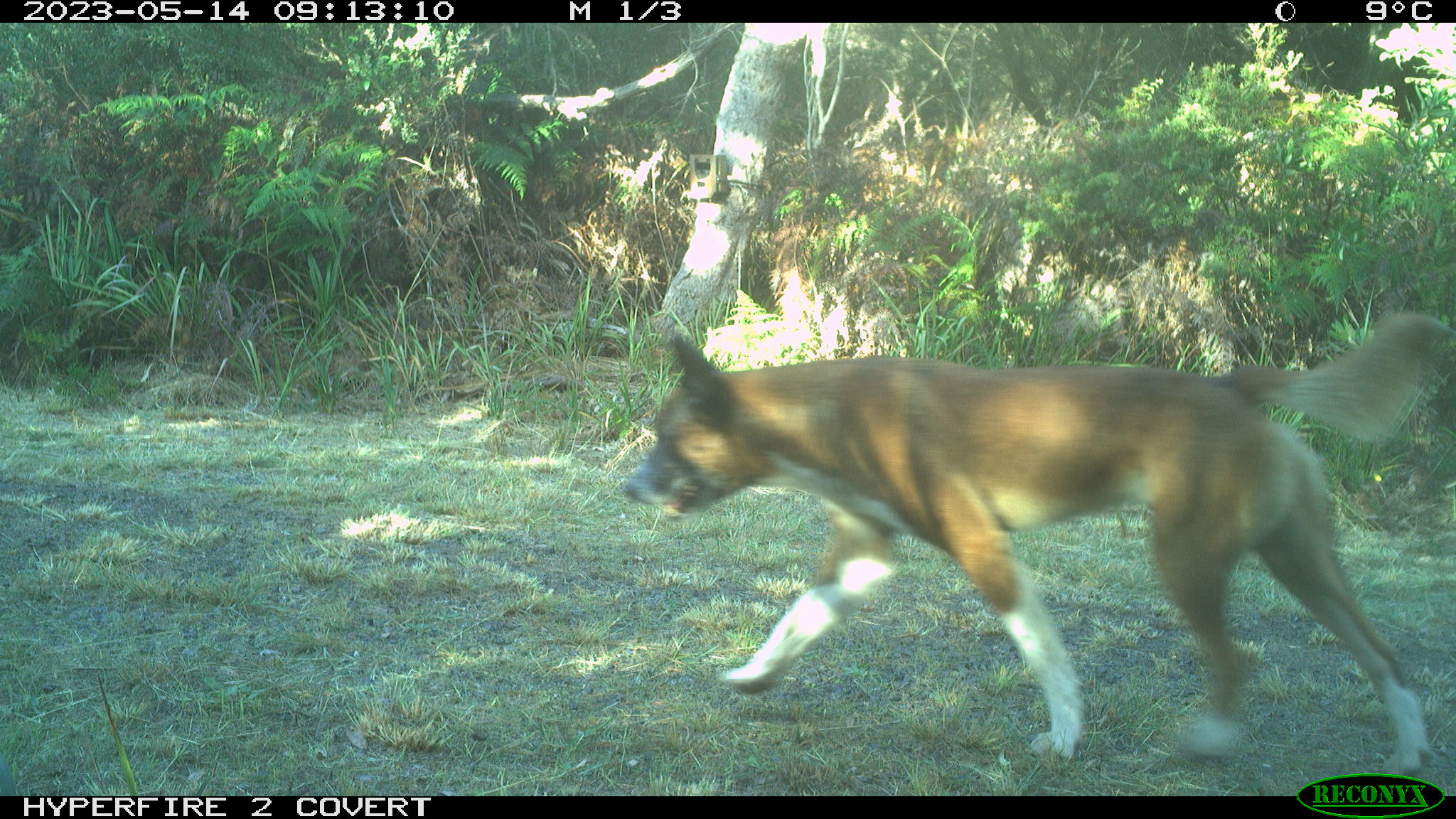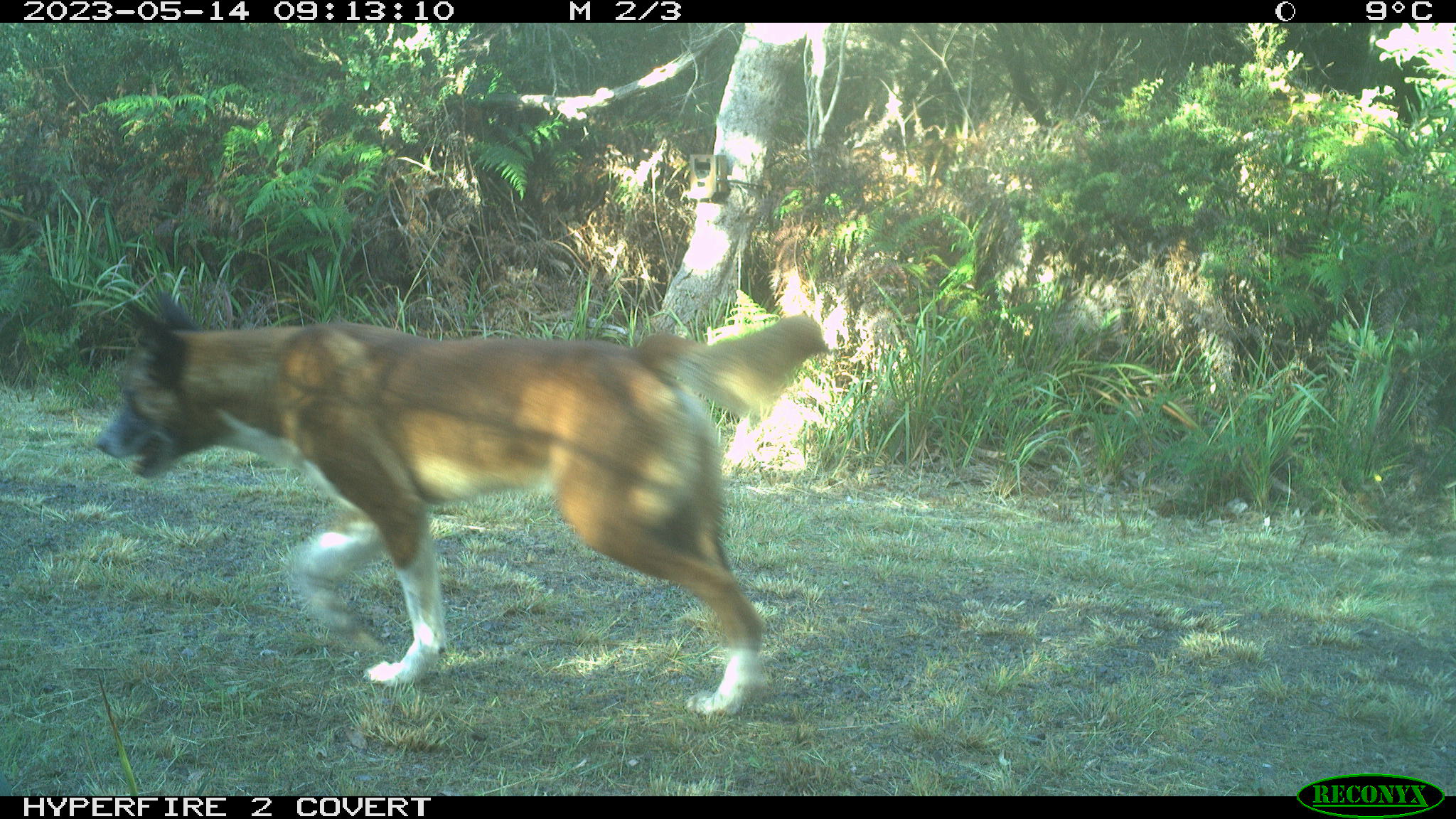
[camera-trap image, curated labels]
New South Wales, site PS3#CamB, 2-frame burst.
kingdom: Animalia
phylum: Chordata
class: Mammalia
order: Carnivora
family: Canidae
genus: Canis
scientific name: Canis familiaris dingo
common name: dingo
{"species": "dingo (Canis familiaris dingo)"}